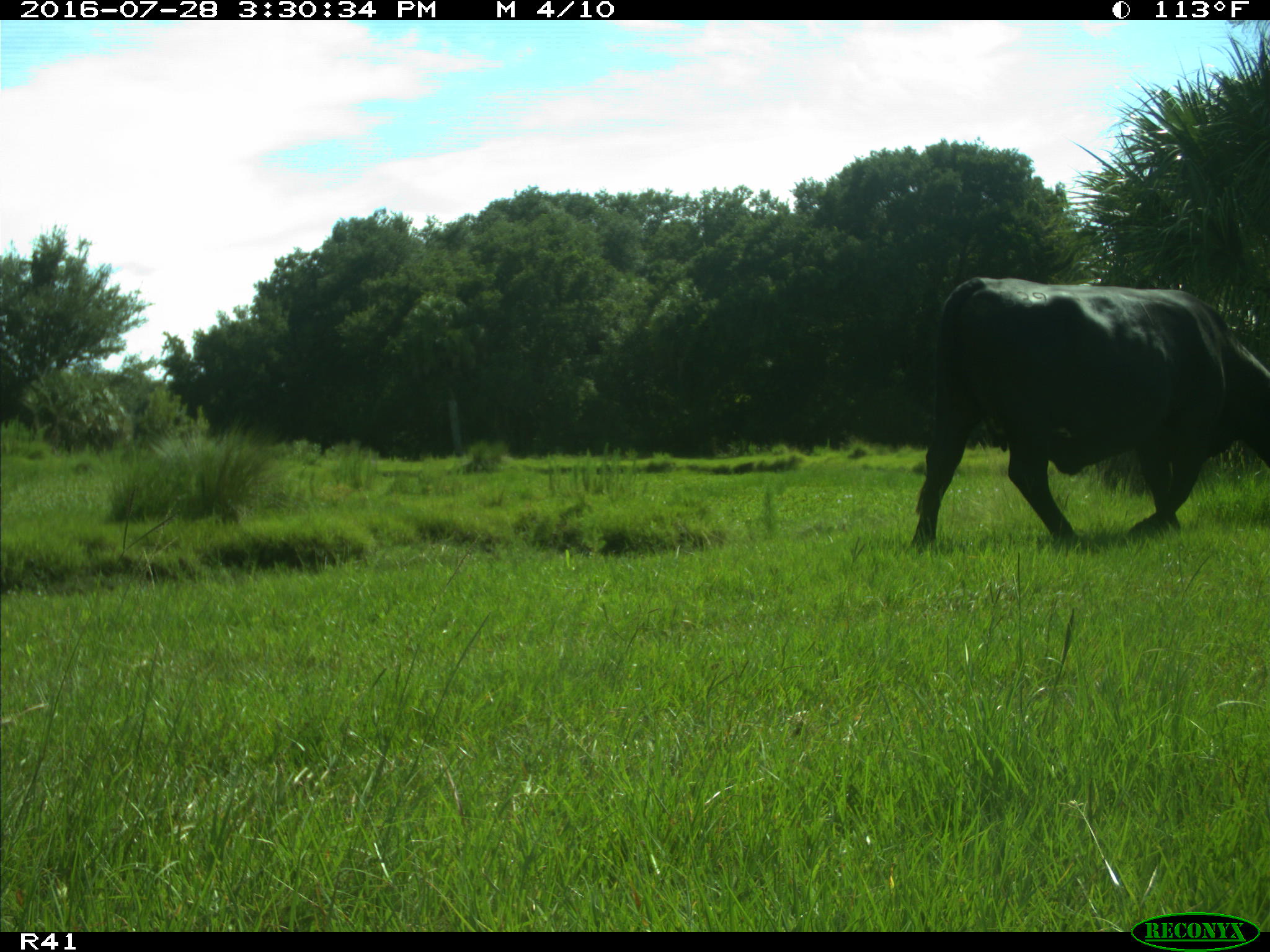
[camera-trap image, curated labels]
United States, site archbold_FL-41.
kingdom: Animalia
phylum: Chordata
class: Mammalia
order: Artiodactyla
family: Bovidae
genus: Bos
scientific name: Bos taurus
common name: domestic cow